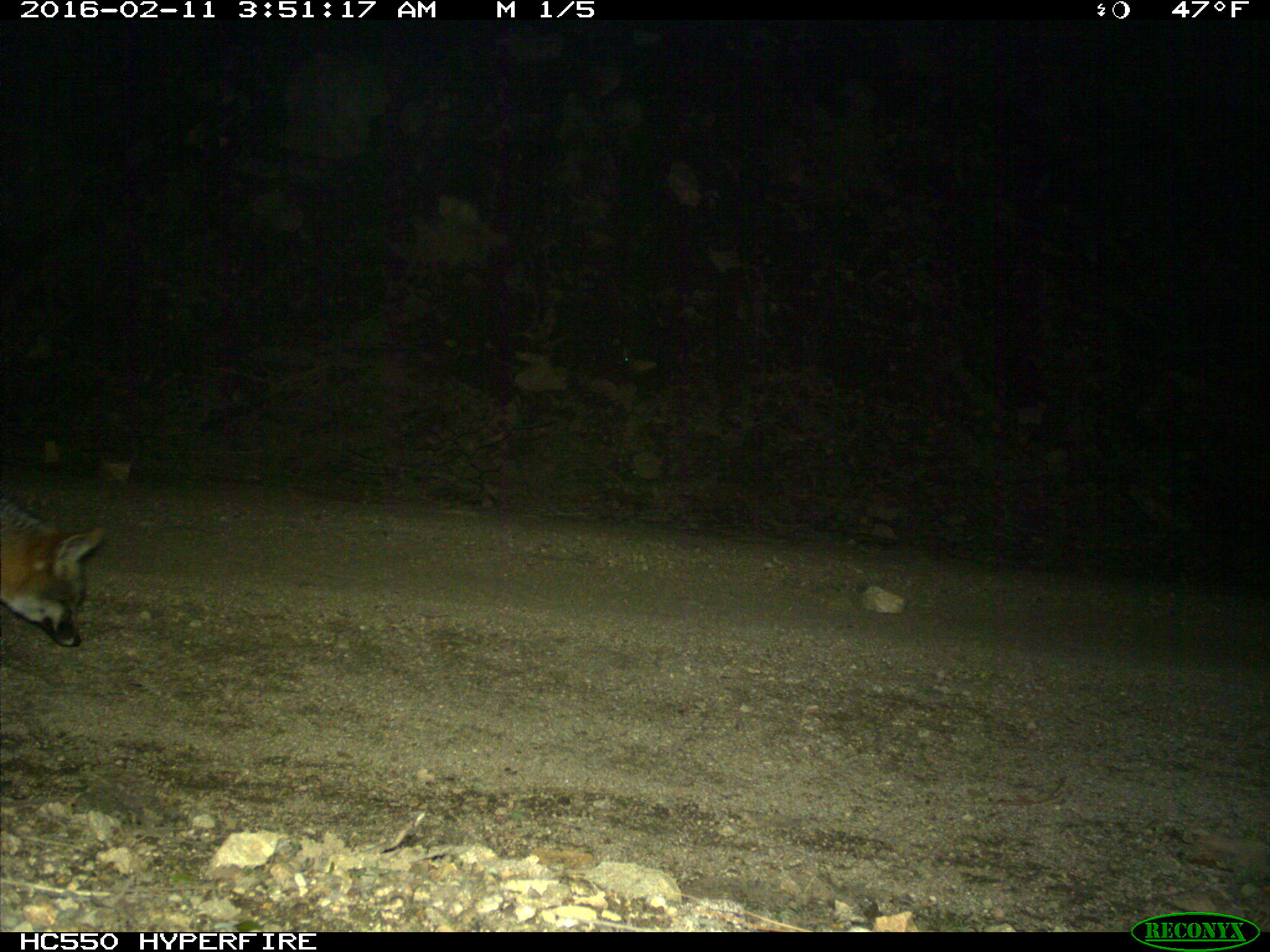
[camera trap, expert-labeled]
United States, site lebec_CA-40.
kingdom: Animalia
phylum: Chordata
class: Mammalia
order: Carnivora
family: Canidae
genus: Urocyon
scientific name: Urocyon cinereoargenteus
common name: gray fox